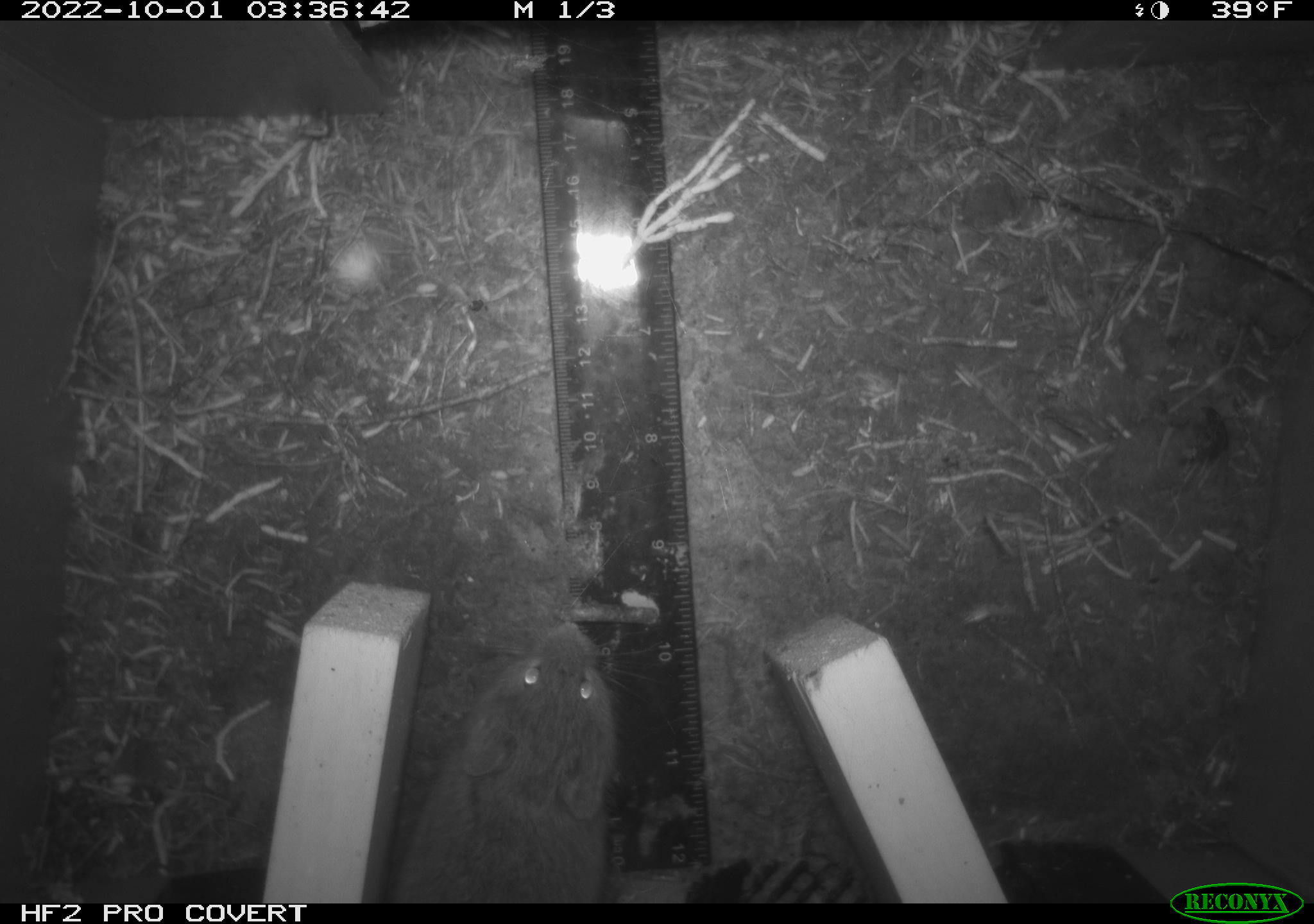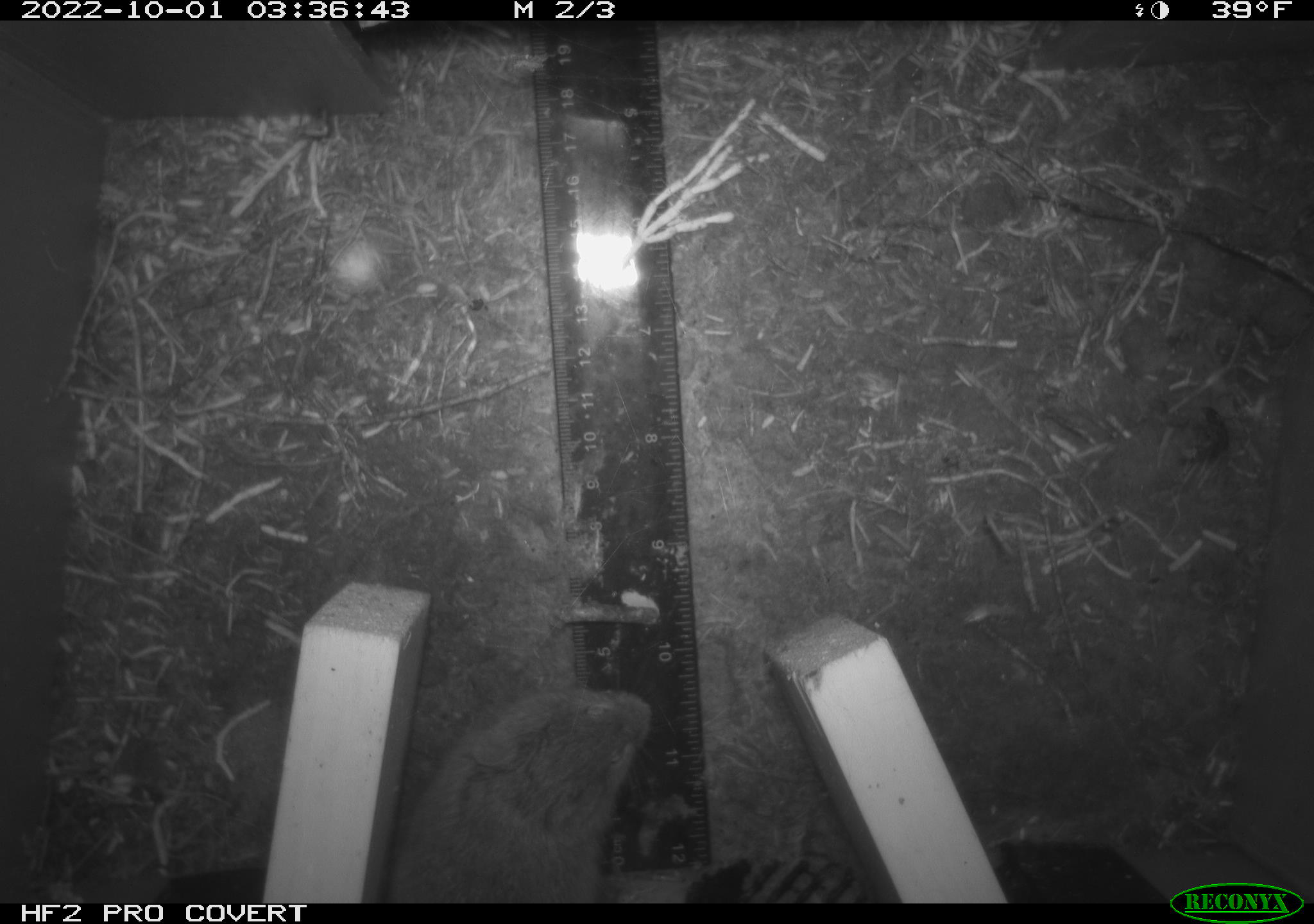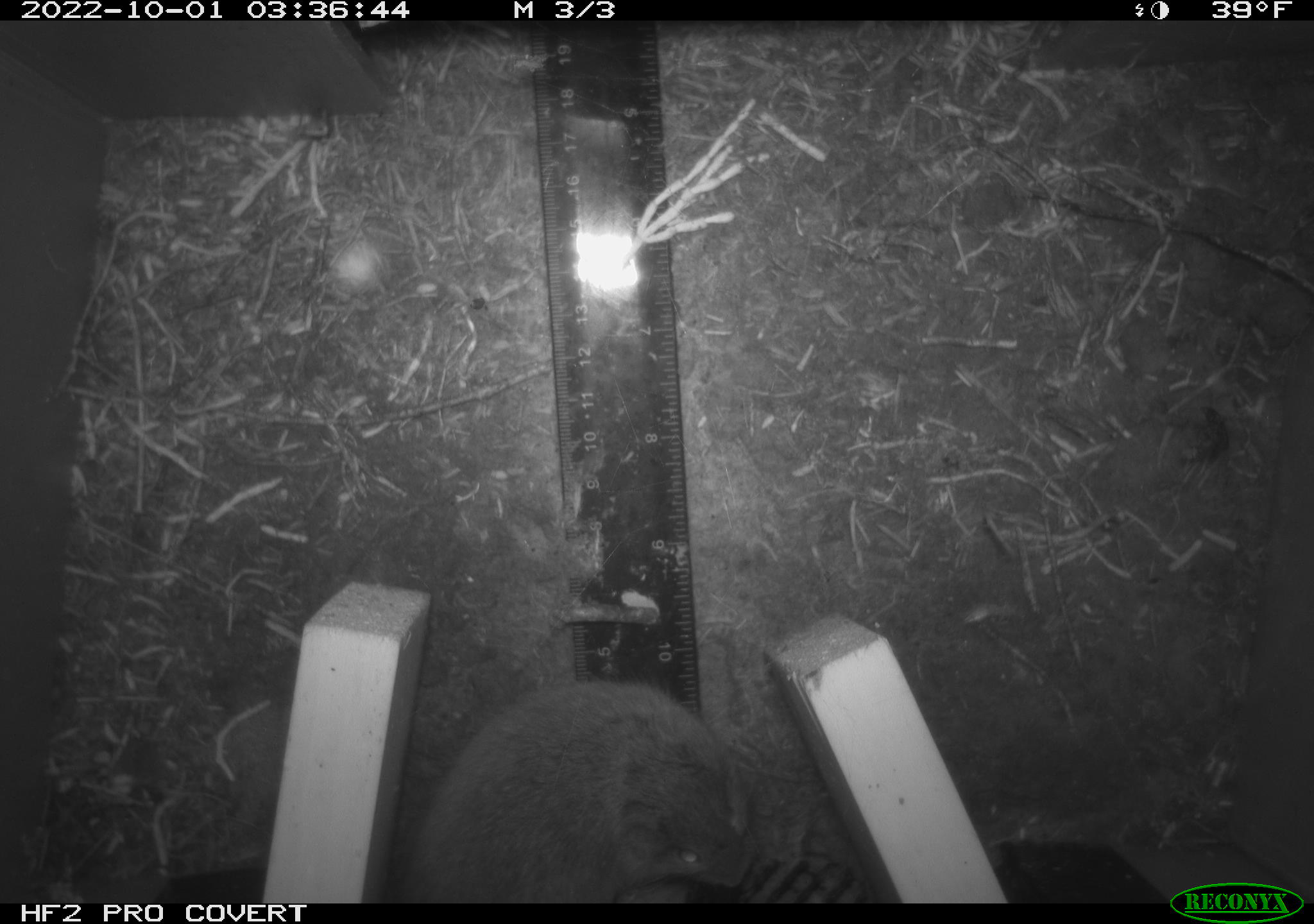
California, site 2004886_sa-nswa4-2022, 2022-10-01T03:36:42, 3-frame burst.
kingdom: Animalia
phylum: Chordata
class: Mammalia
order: Rodentia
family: Cricetidae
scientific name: Cricetidae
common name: hamsters, voles, lemmings, and allies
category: cricetidae family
Cricetidae family (hamsters, voles, lemmings, and allies) (Cricetidae).